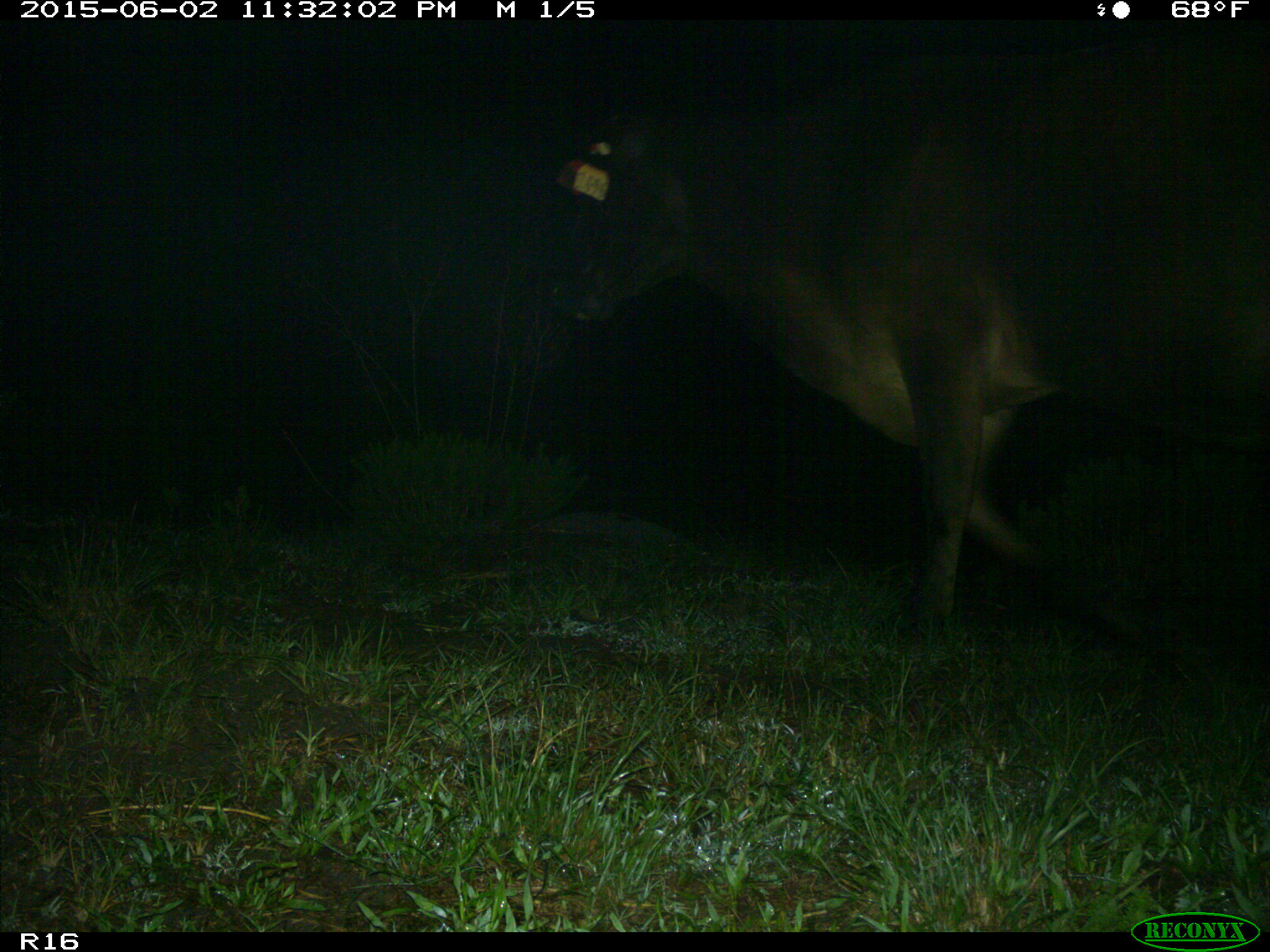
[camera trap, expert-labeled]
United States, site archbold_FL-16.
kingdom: Animalia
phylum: Chordata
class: Mammalia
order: Artiodactyla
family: Bovidae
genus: Bos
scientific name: Bos taurus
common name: domestic cow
Bos taurus (domestic cow).